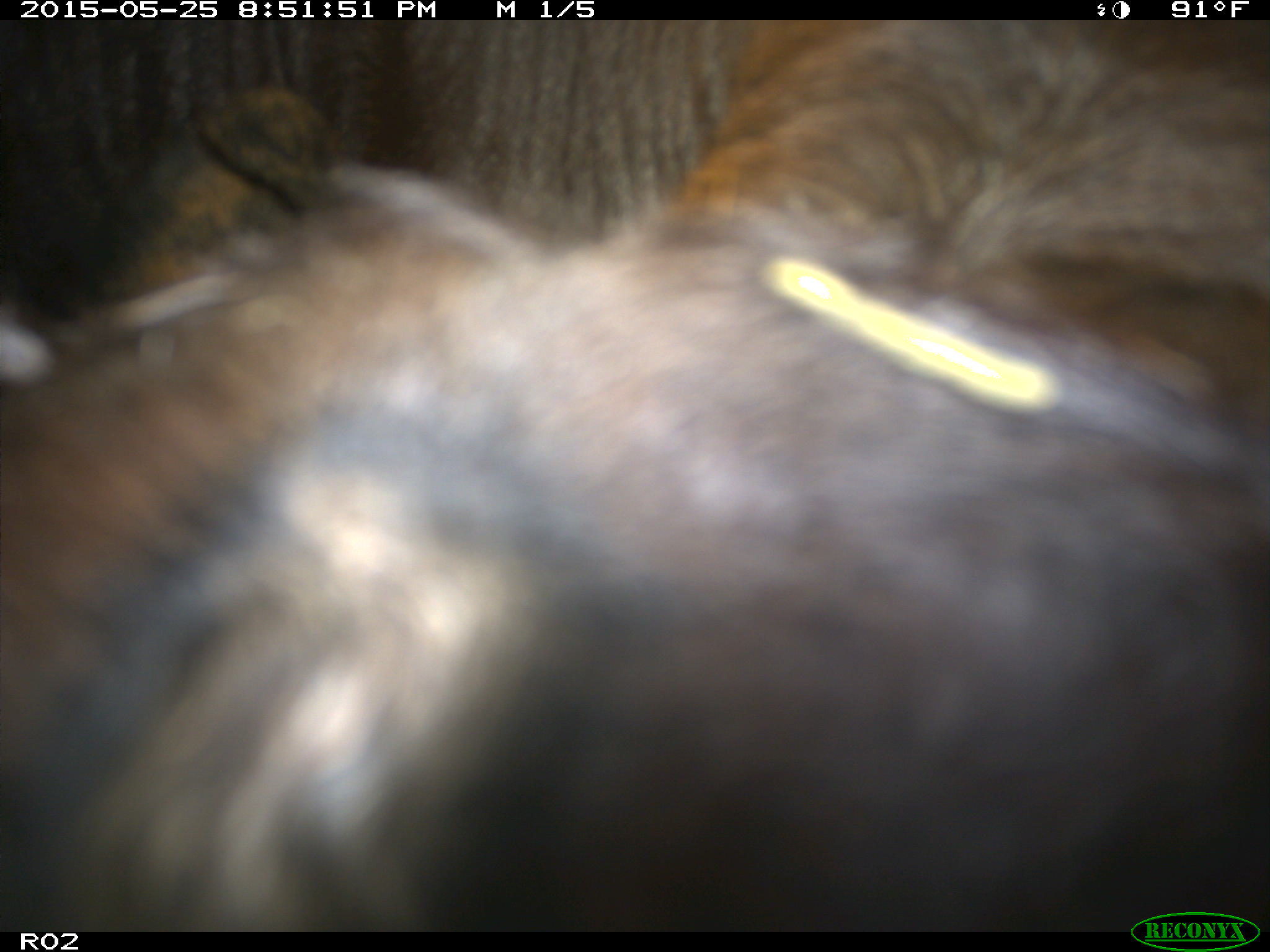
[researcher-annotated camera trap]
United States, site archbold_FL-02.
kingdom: Animalia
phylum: Chordata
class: Mammalia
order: Artiodactyla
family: Bovidae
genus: Bos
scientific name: Bos taurus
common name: domestic cow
Bos taurus (domestic cow).